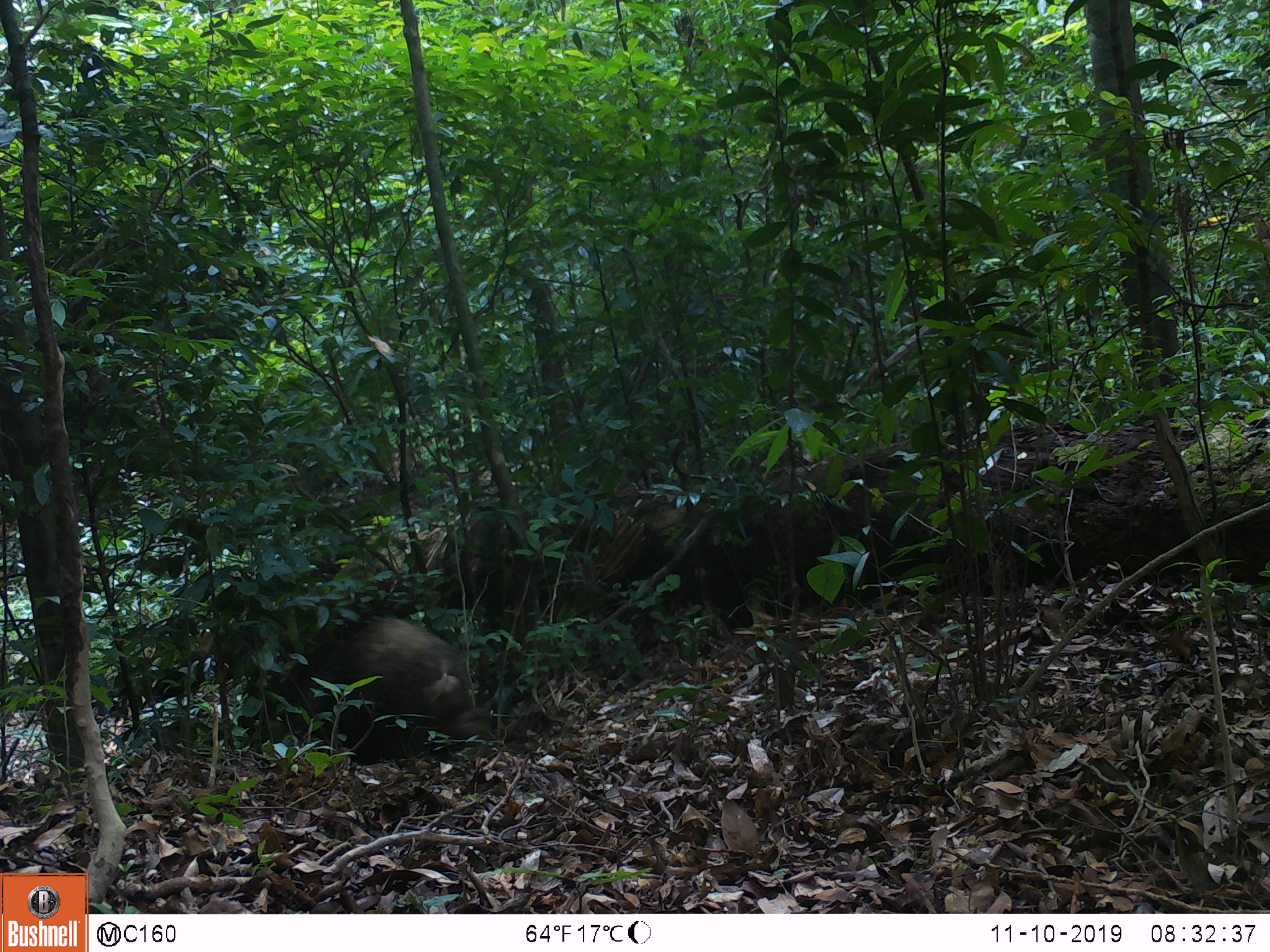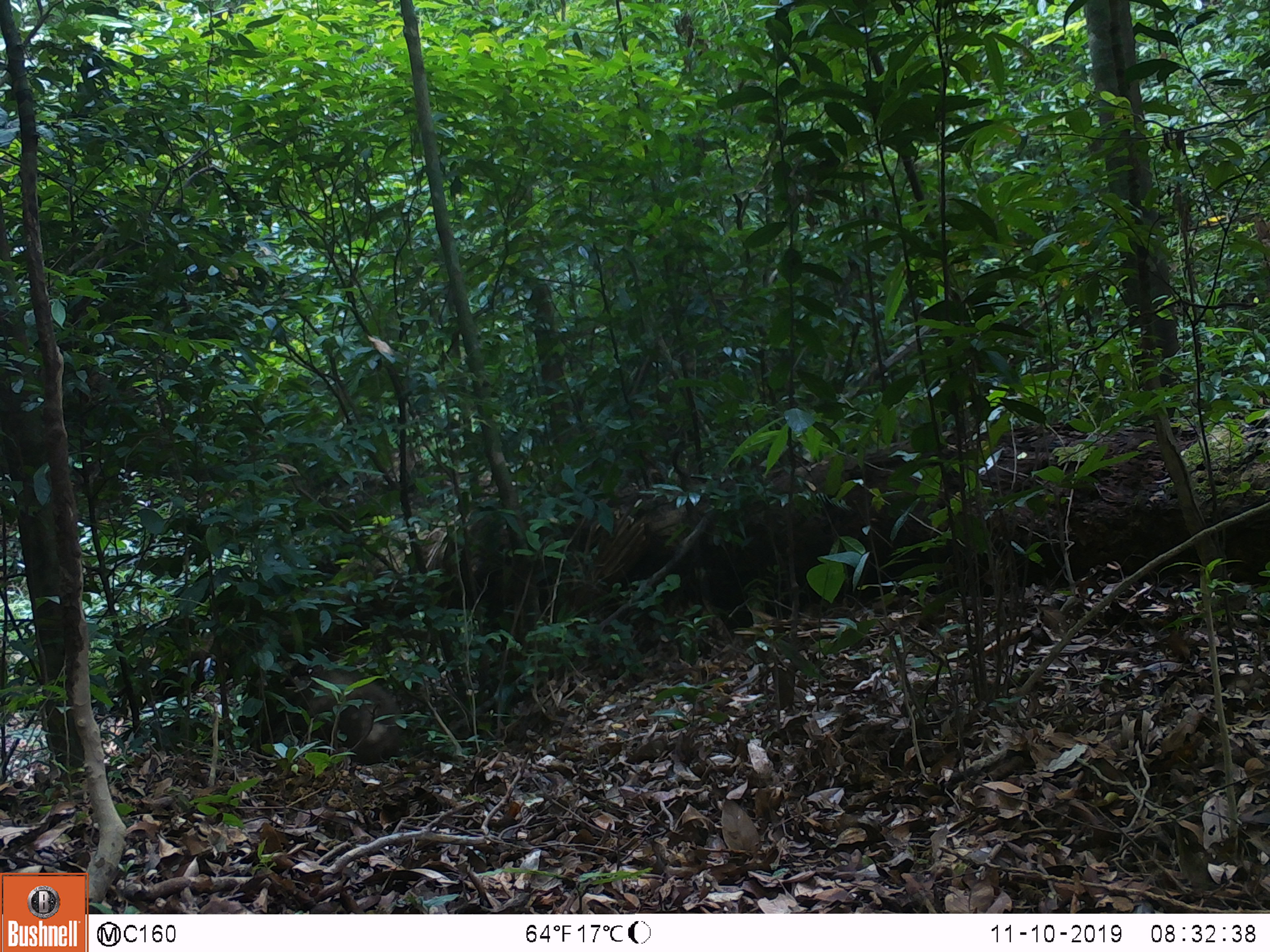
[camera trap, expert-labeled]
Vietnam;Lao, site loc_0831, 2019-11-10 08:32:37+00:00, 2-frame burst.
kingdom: Animalia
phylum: Chordata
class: Mammalia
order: Artiodactyla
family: Suidae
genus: Sus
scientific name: Sus scrofa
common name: eurasian wild pig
Eurasian wild pig (Sus scrofa). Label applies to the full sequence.